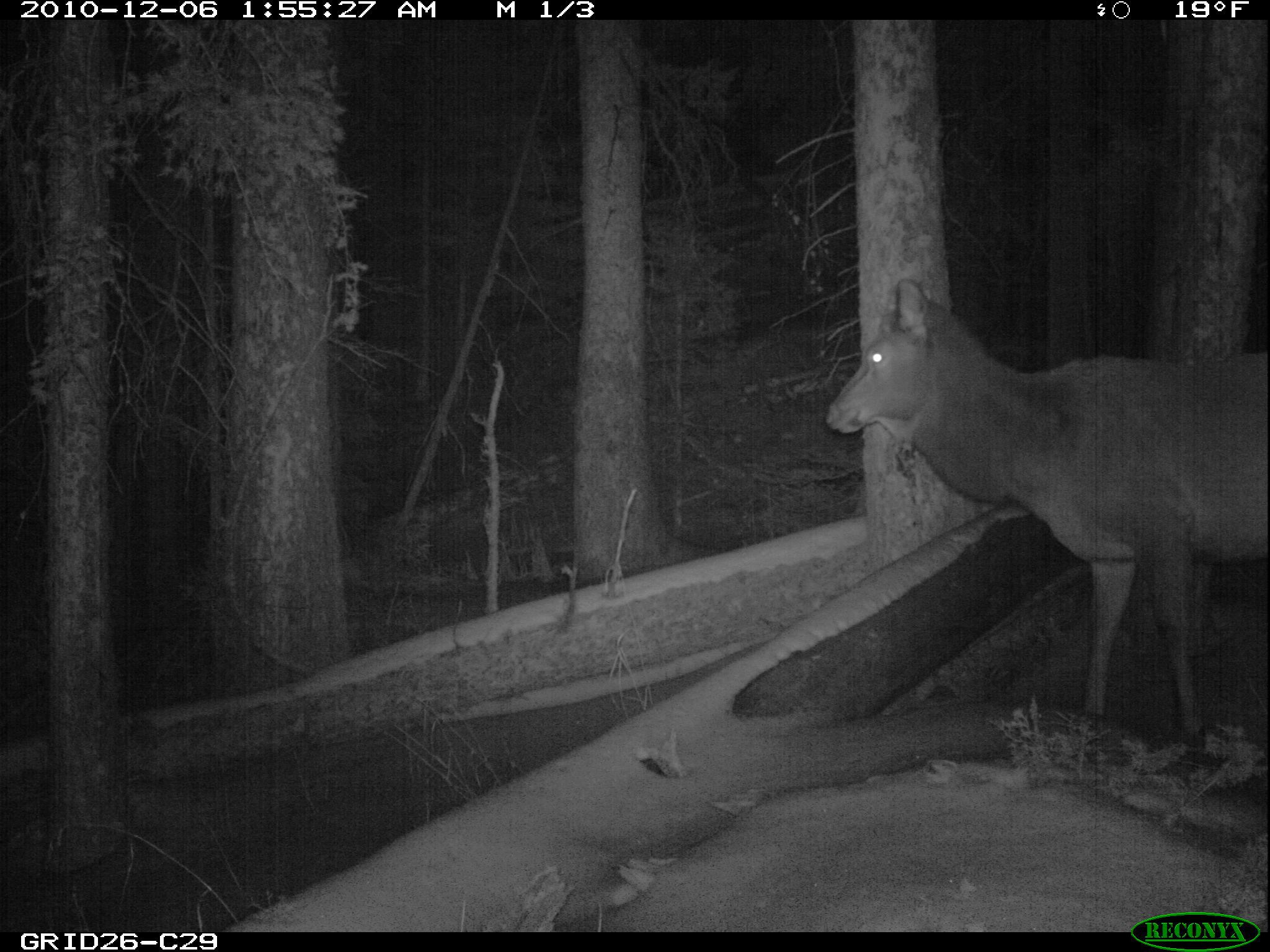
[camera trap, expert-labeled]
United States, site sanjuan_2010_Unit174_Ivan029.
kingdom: Animalia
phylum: Chordata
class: Mammalia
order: Artiodactyla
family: Cervidae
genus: Cervus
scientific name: Cervus elaphus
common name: red deer